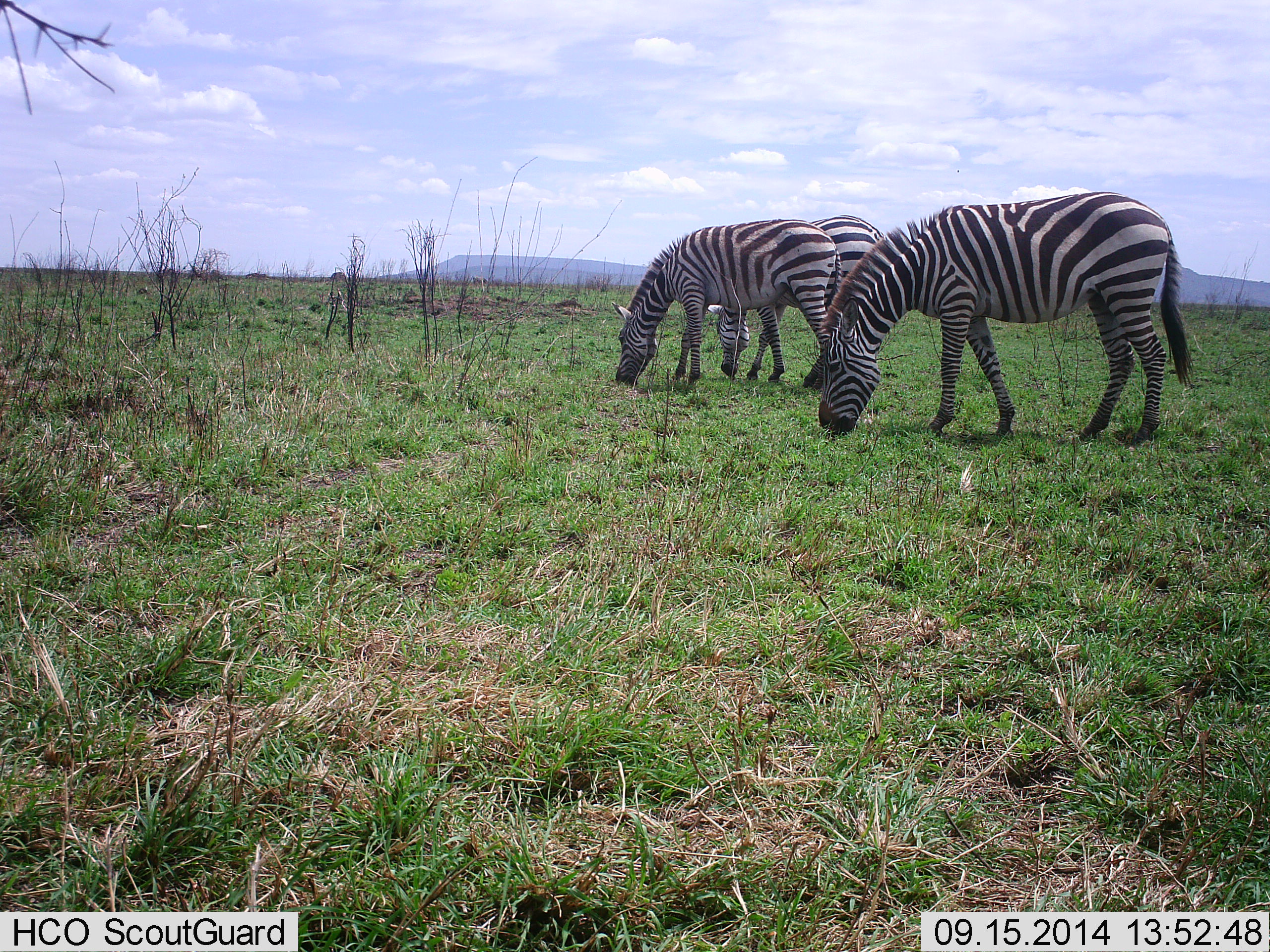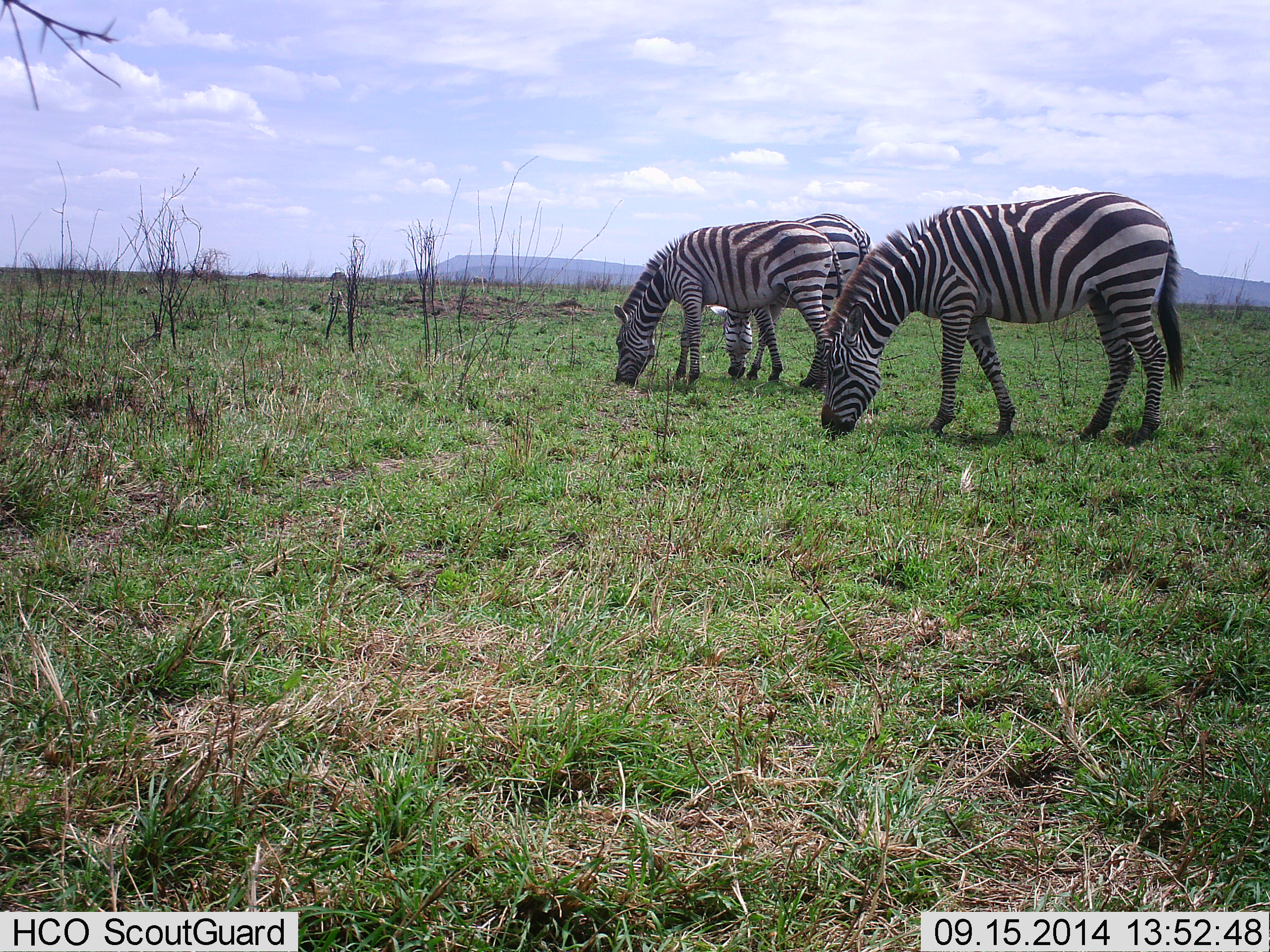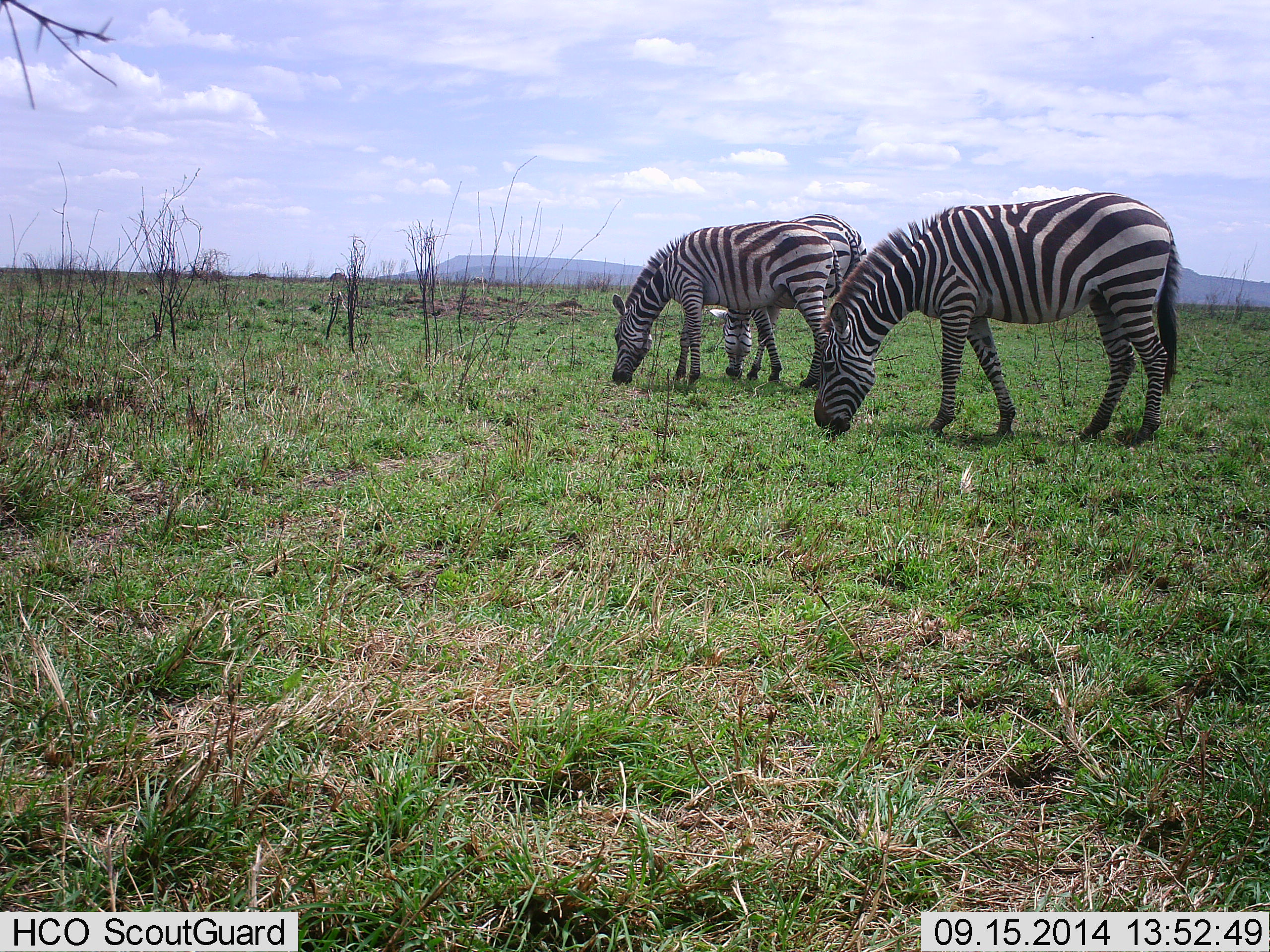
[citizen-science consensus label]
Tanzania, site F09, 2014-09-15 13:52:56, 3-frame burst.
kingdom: Animalia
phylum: Chordata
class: Mammalia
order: Perissodactyla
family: Equidae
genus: Equus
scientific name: Equus quagga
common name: plains zebra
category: zebra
Zebra (plains zebra) (Equus quagga), count 3. Behavior (volunteer vote fractions): standing 50%, resting 0%, moving 0%, interacting 0%. Young present (vote fraction): 0%. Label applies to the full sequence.